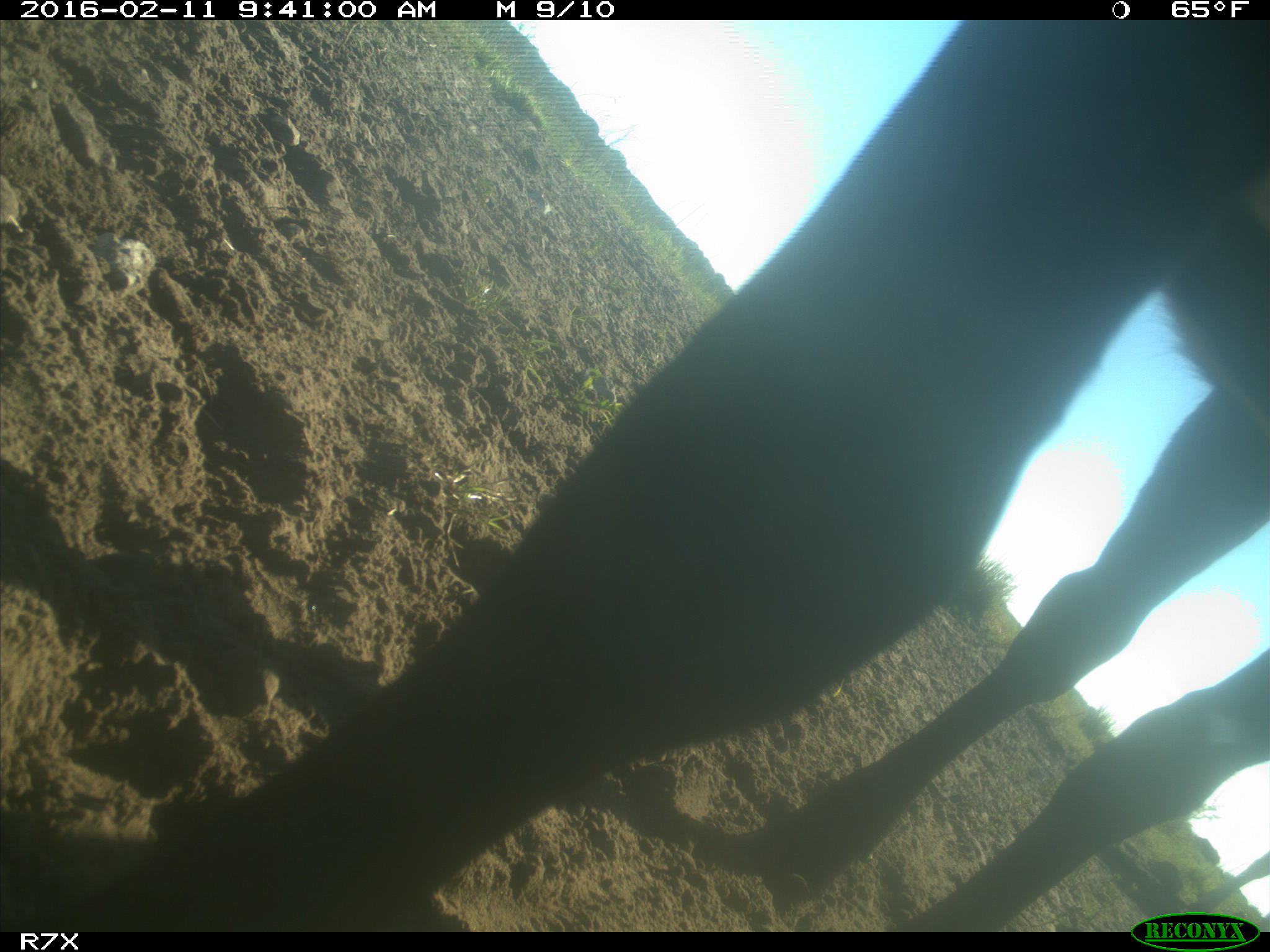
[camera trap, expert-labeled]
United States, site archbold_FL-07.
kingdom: Animalia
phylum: Chordata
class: Mammalia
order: Artiodactyla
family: Bovidae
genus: Bos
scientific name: Bos taurus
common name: domestic cow